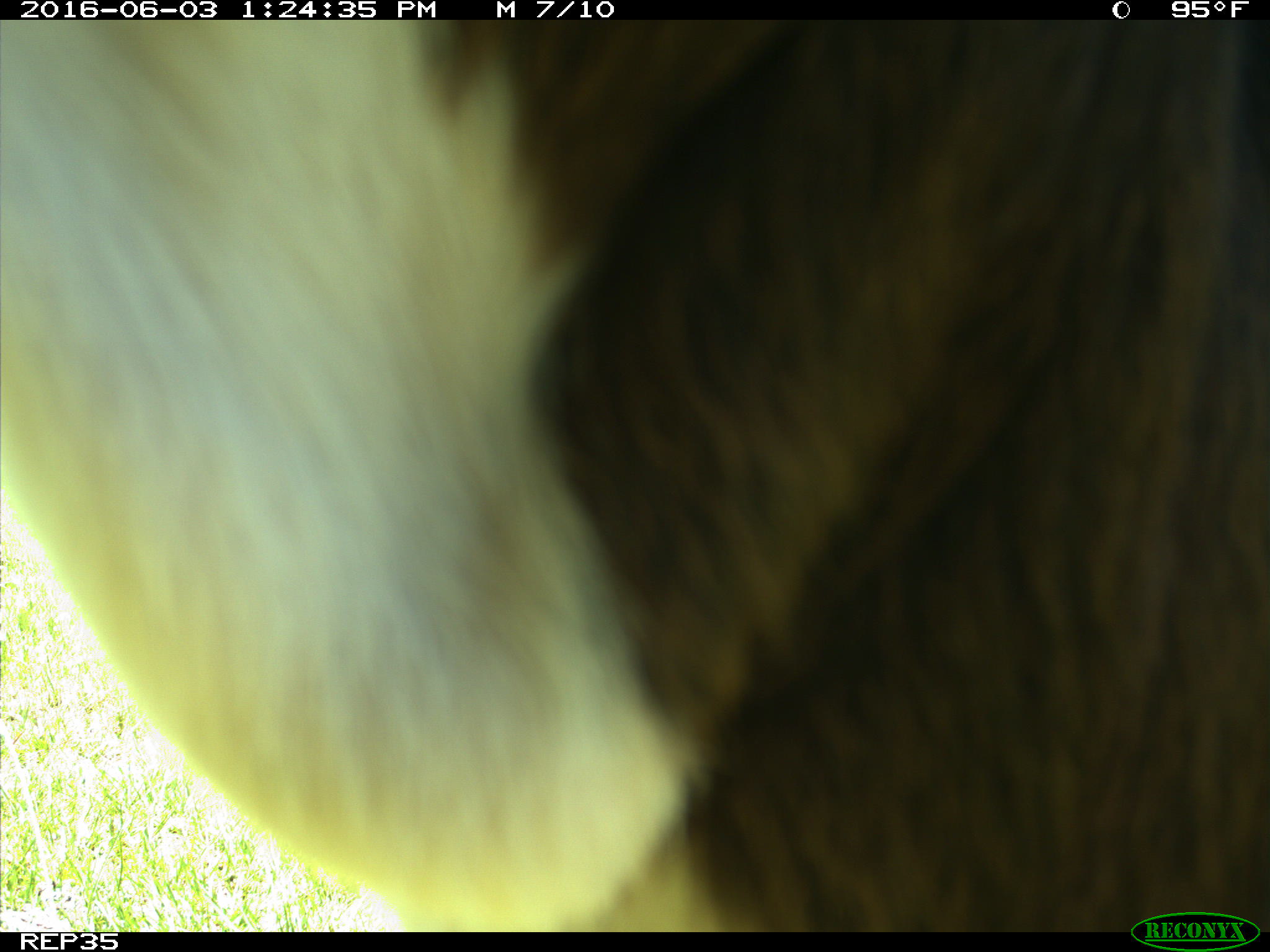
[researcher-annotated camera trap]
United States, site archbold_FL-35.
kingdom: Animalia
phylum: Chordata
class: Mammalia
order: Artiodactyla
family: Bovidae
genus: Bos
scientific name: Bos taurus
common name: domestic cow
Bos taurus (domestic cow).